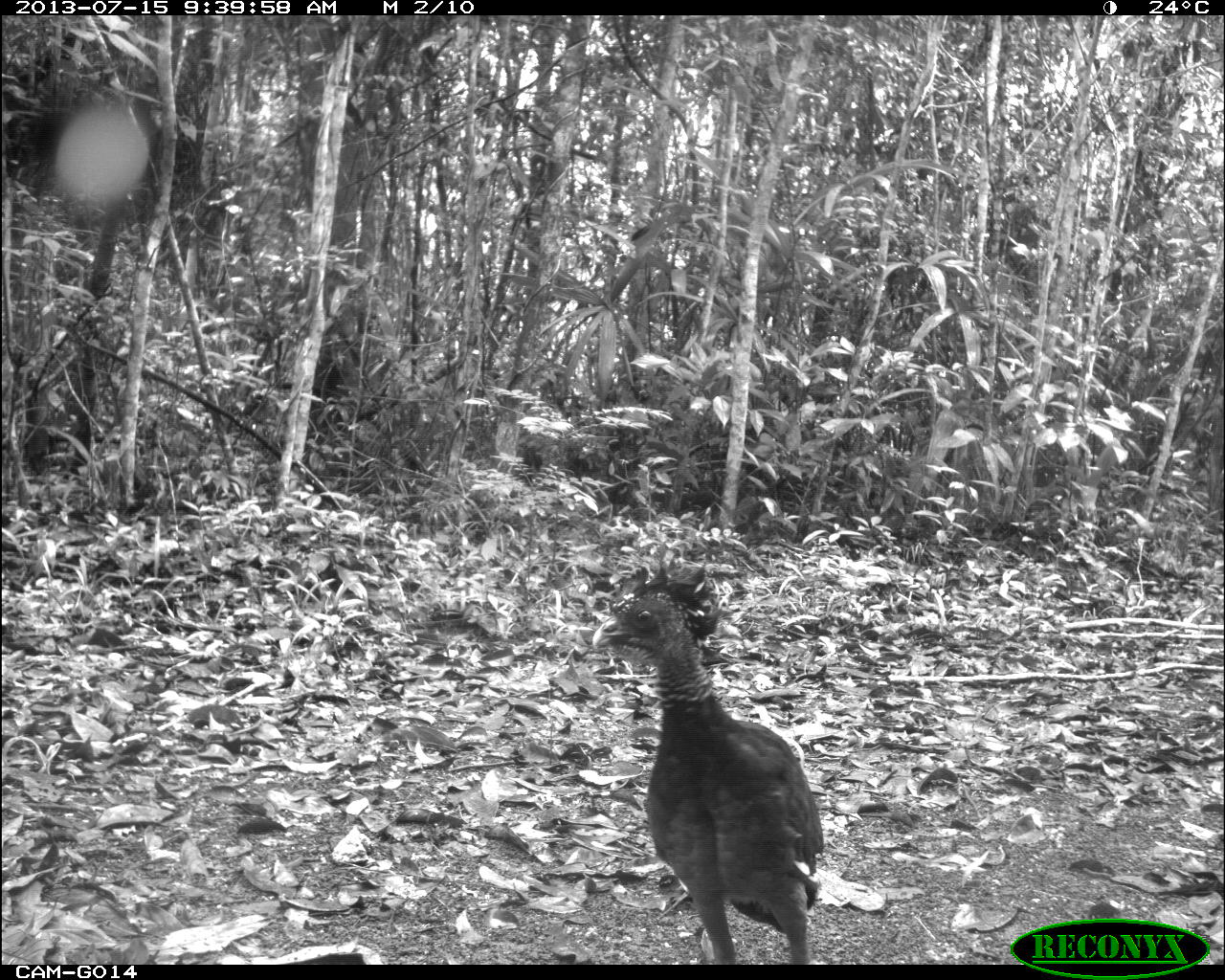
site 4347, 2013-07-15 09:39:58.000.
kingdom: Animalia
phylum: Chordata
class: Aves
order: Galliformes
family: Cracidae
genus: Crax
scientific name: Crax rubra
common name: great curassow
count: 2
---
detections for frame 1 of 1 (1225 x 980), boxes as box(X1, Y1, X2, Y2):
crax rubra: box(588, 558, 824, 964)